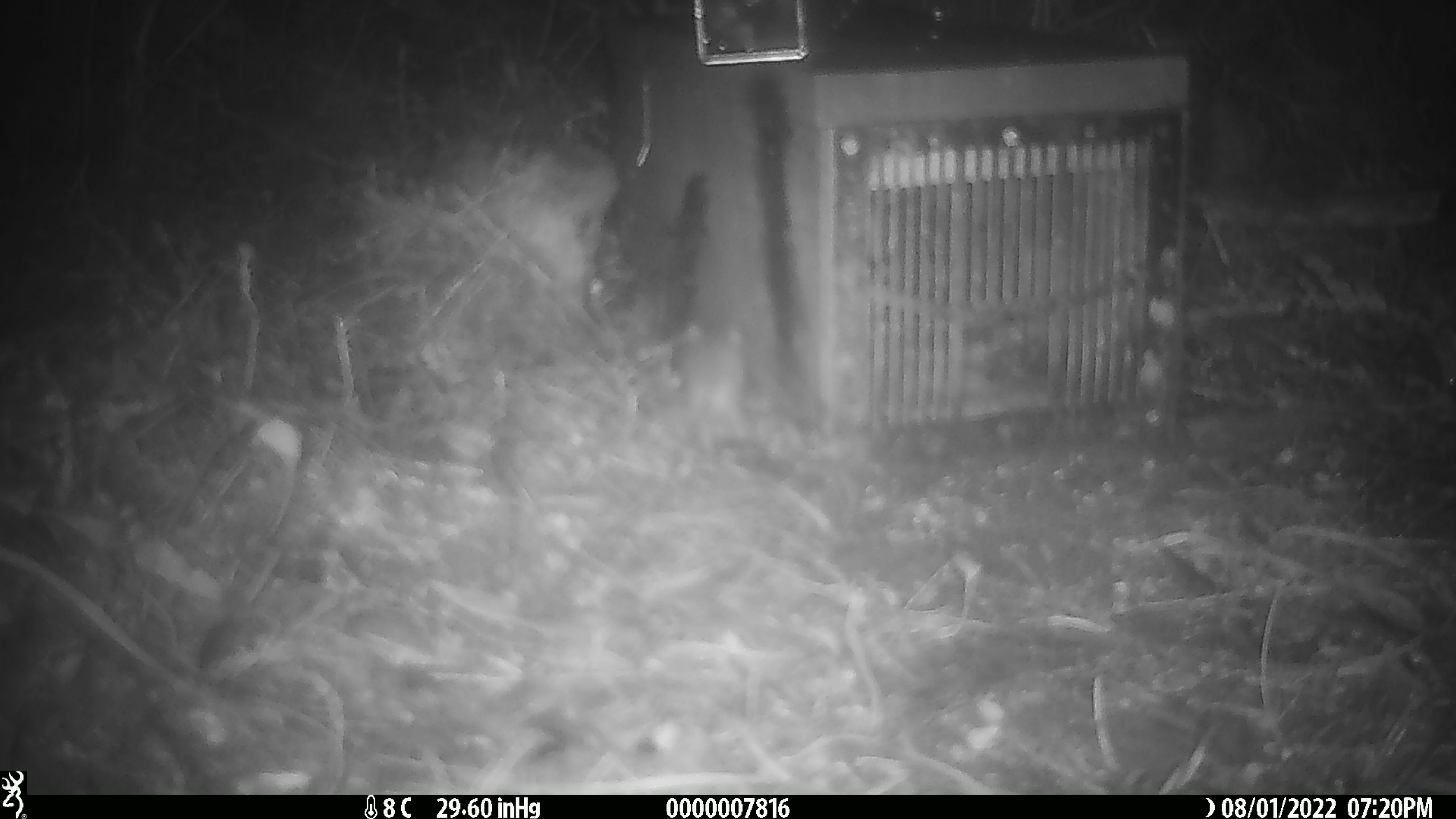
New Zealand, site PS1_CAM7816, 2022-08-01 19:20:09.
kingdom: Animalia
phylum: Chordata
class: Mammalia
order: Rodentia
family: Muridae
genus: Mus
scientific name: Mus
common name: mouse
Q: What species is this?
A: Mouse (Mus).